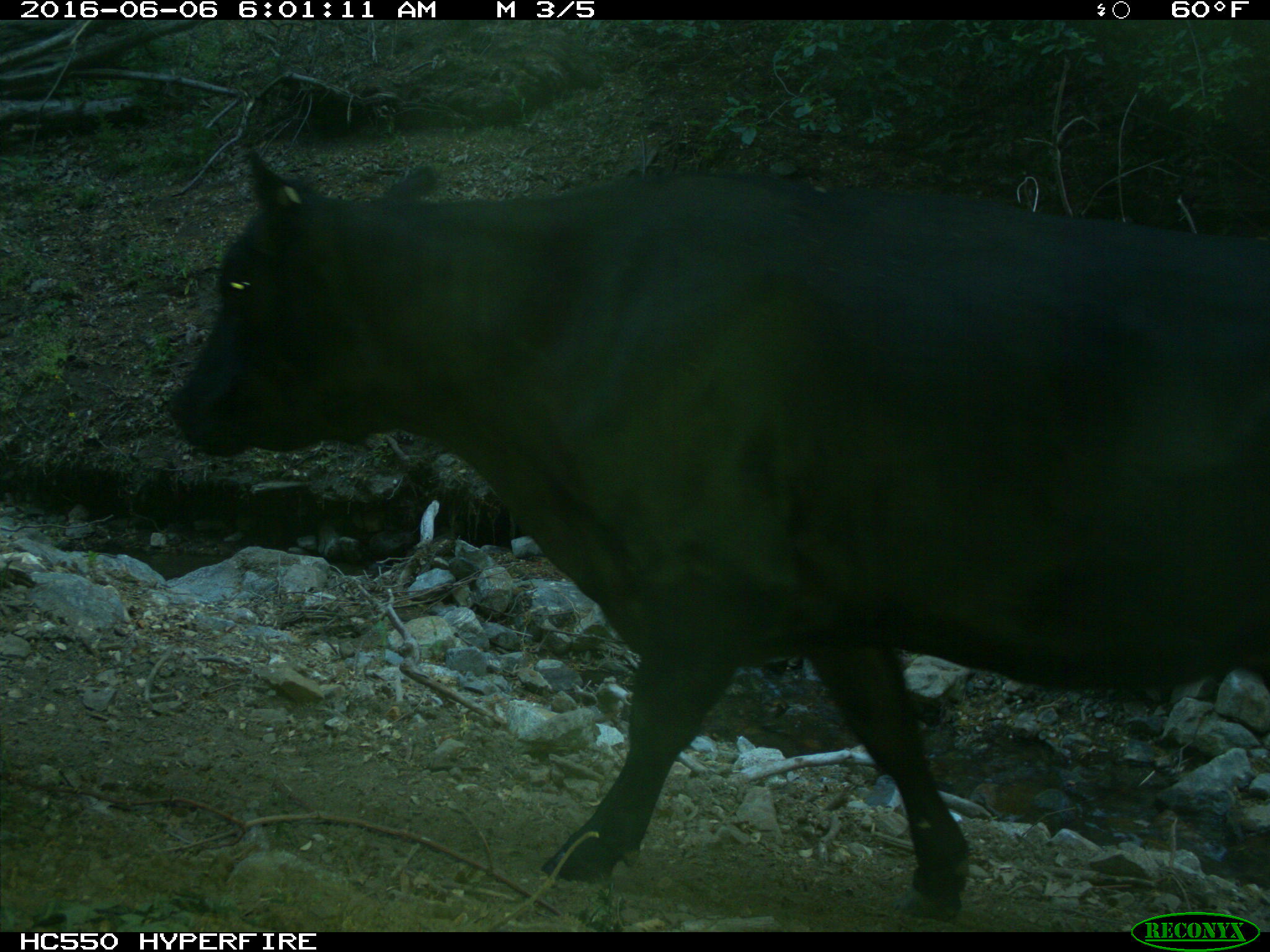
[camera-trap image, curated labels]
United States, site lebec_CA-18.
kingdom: Animalia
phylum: Chordata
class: Mammalia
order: Artiodactyla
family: Bovidae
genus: Bos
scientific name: Bos taurus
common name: domestic cow